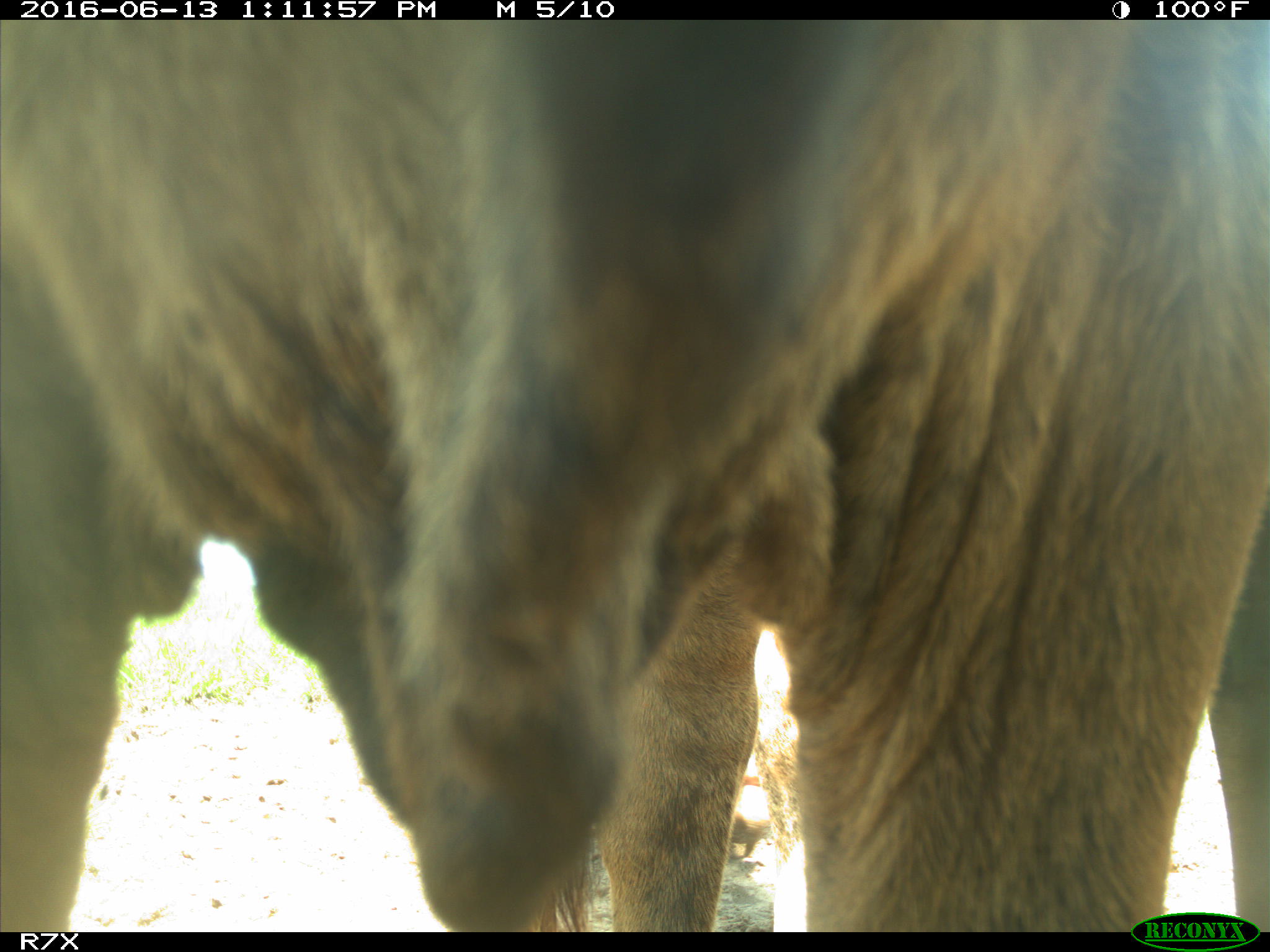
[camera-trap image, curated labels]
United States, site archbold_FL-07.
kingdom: Animalia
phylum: Chordata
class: Mammalia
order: Artiodactyla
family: Bovidae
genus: Bos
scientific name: Bos taurus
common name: domestic cow